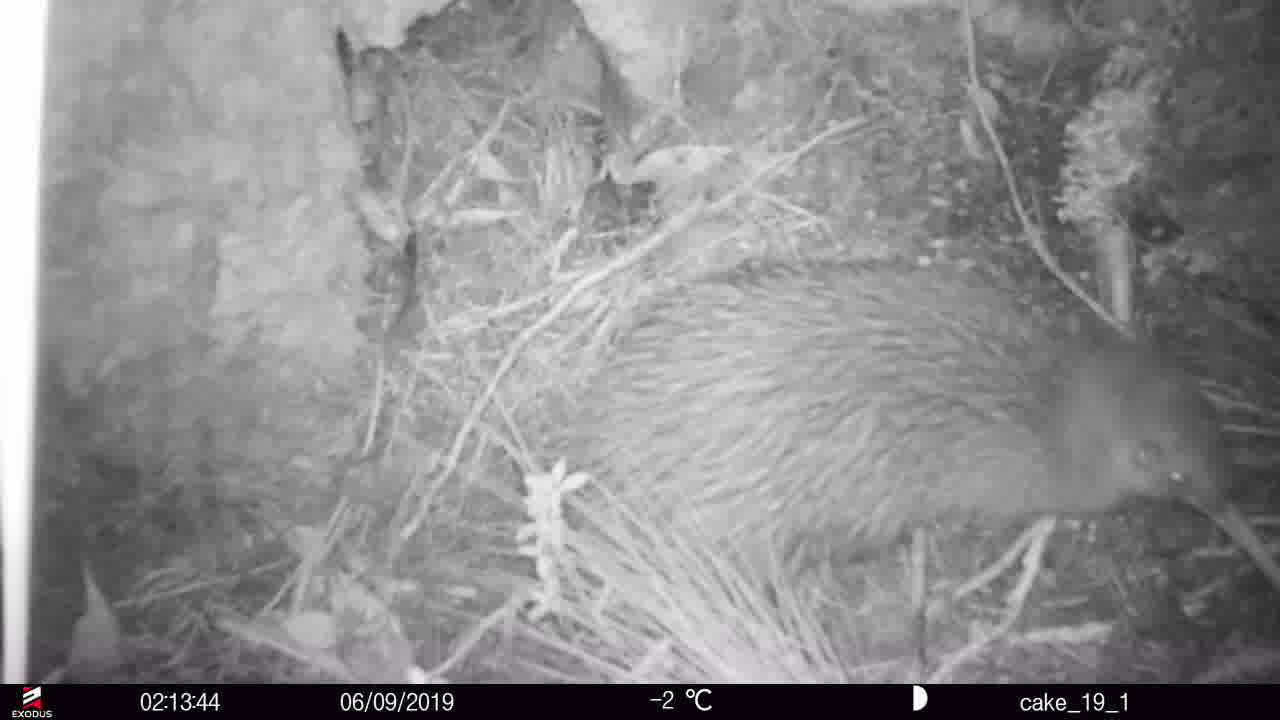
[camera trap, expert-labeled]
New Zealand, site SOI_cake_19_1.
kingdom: Animalia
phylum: Chordata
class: Aves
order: Apterygiformes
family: Apterygidae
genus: Apteryx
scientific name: Apteryx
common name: kiwi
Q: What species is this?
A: Kiwi (Apteryx).